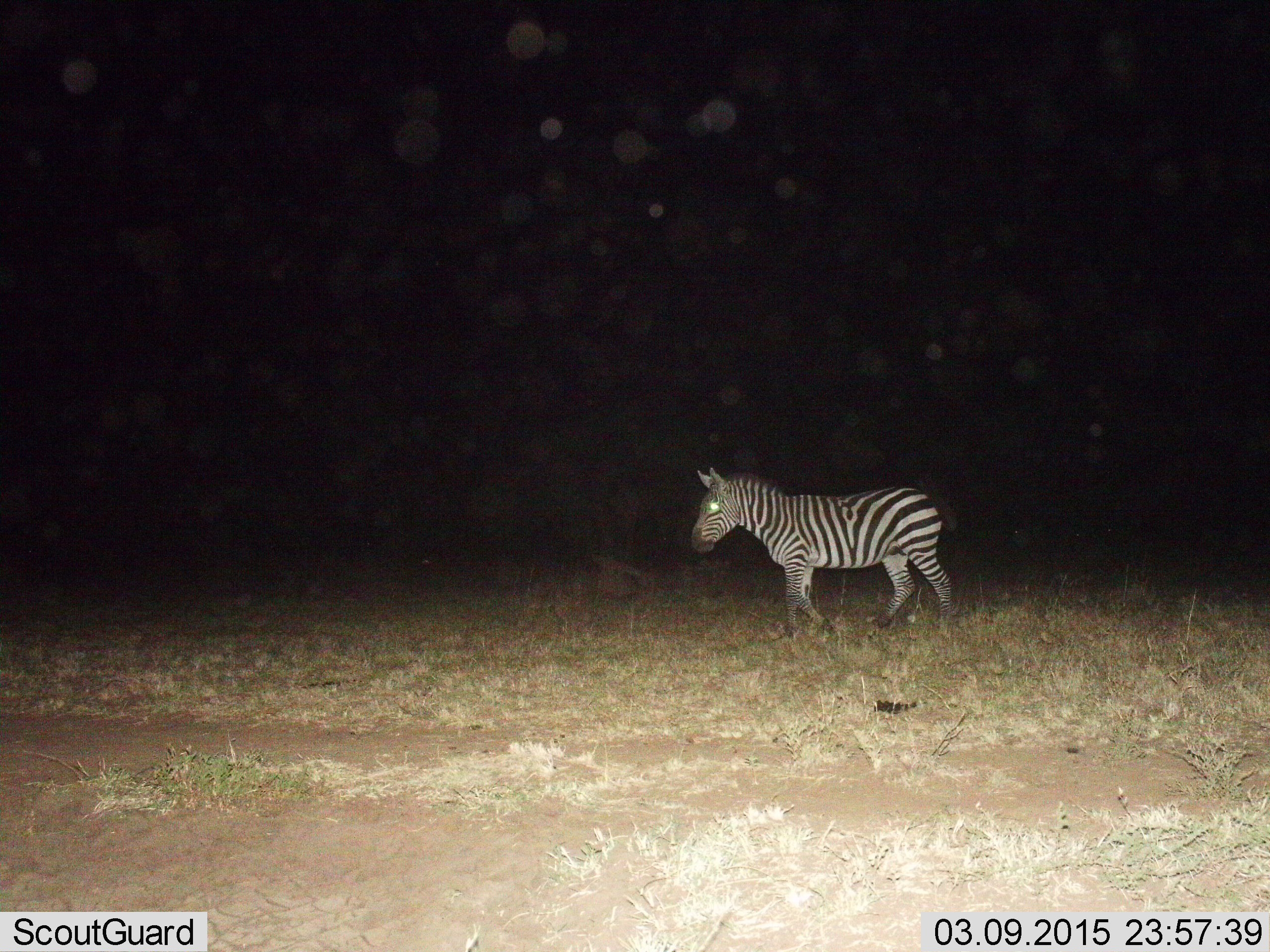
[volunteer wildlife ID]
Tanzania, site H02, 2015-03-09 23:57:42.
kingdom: Animalia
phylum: Chordata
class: Mammalia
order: Perissodactyla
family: Equidae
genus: Equus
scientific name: Equus quagga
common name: plains zebra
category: zebra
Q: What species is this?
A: Zebra (plains zebra) (Equus quagga).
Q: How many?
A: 1.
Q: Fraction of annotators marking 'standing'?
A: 10%.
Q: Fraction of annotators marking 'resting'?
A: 0%.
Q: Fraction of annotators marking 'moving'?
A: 90%.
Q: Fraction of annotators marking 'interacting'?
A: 0%.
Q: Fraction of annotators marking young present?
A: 0%.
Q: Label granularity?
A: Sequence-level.